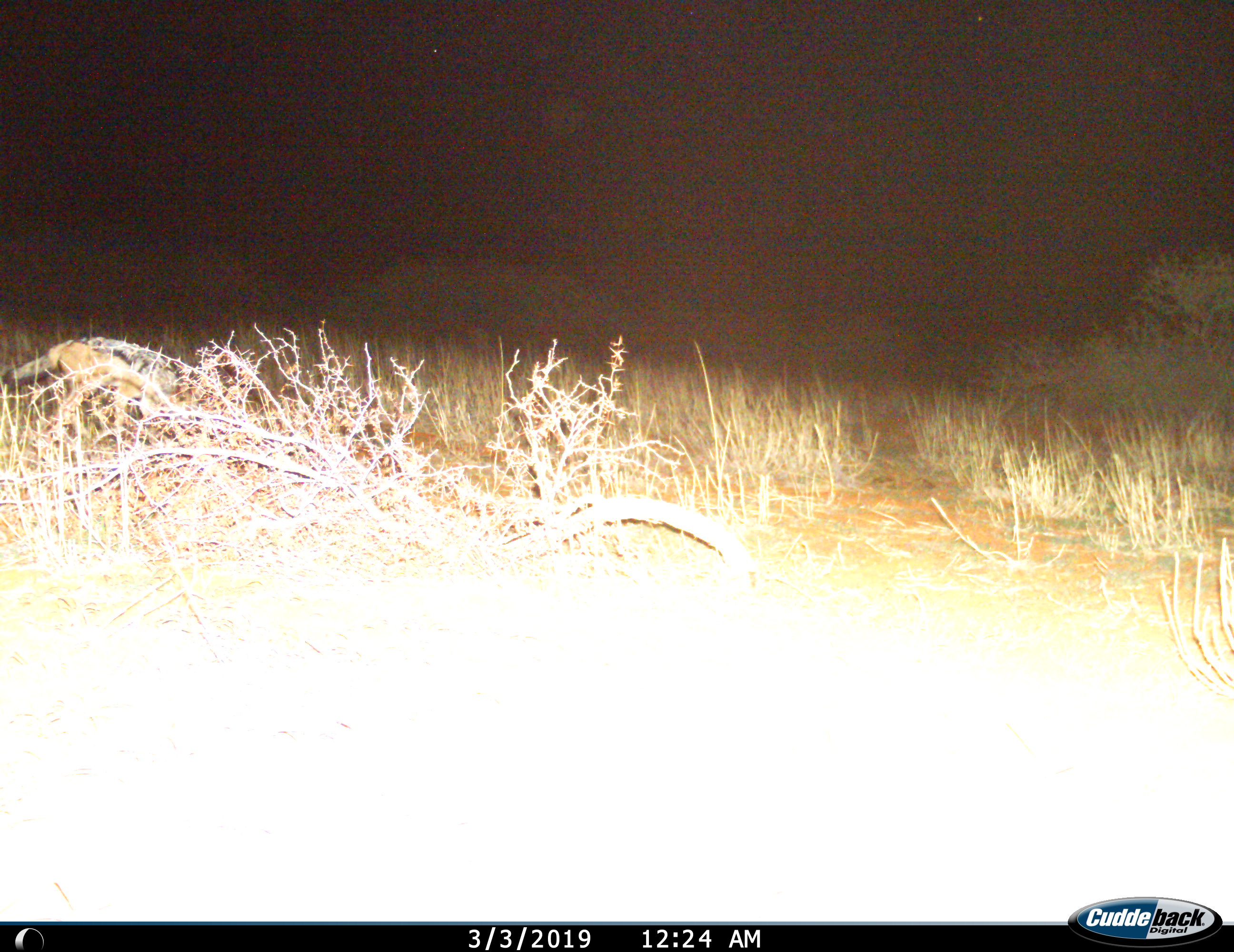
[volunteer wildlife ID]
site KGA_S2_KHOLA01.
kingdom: Animalia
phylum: Chordata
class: Mammalia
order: Carnivora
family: Canidae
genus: Lupulella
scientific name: Lupulella mesomelas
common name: black-backed jackal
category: jackalblackbacked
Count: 1.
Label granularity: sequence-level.